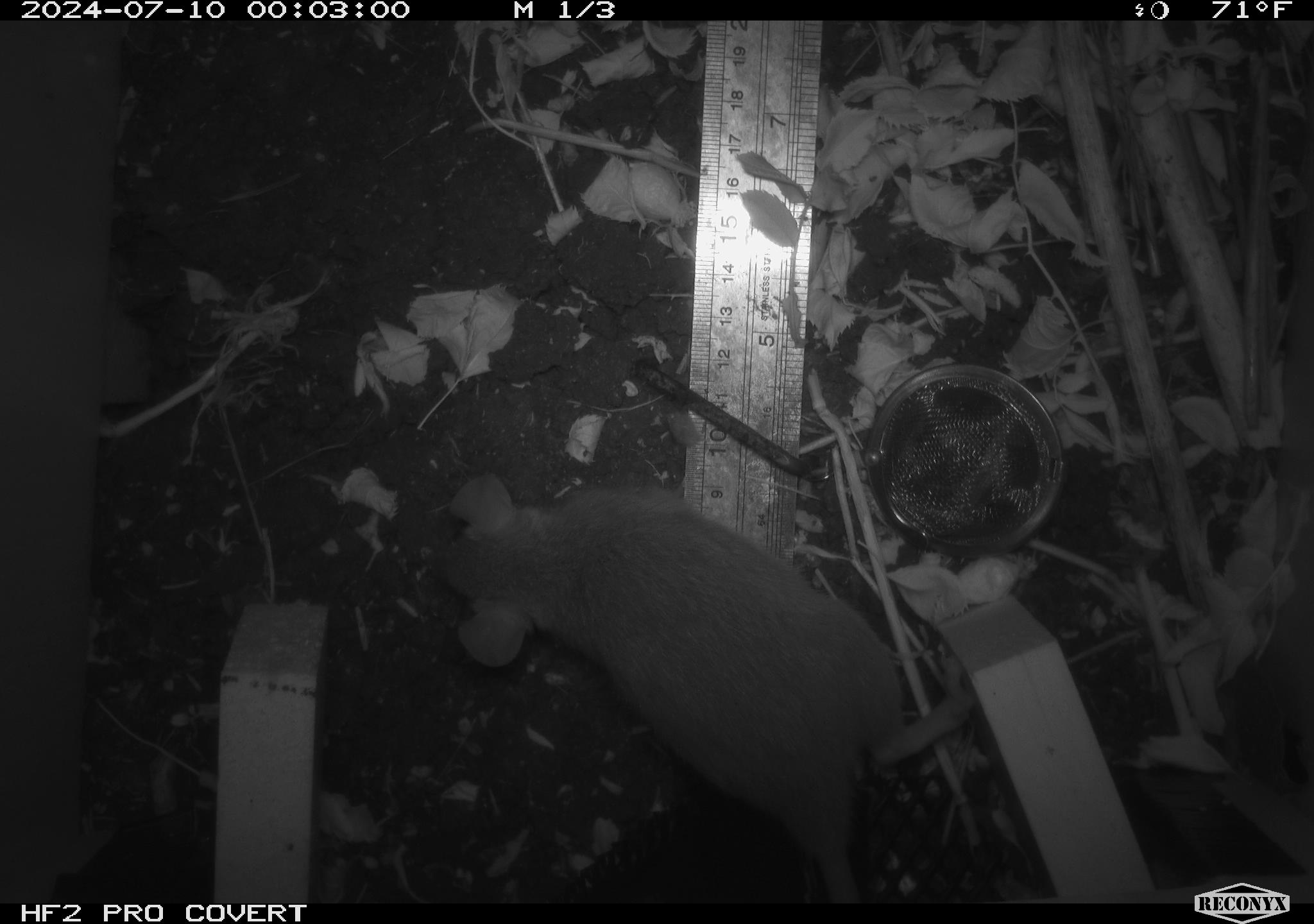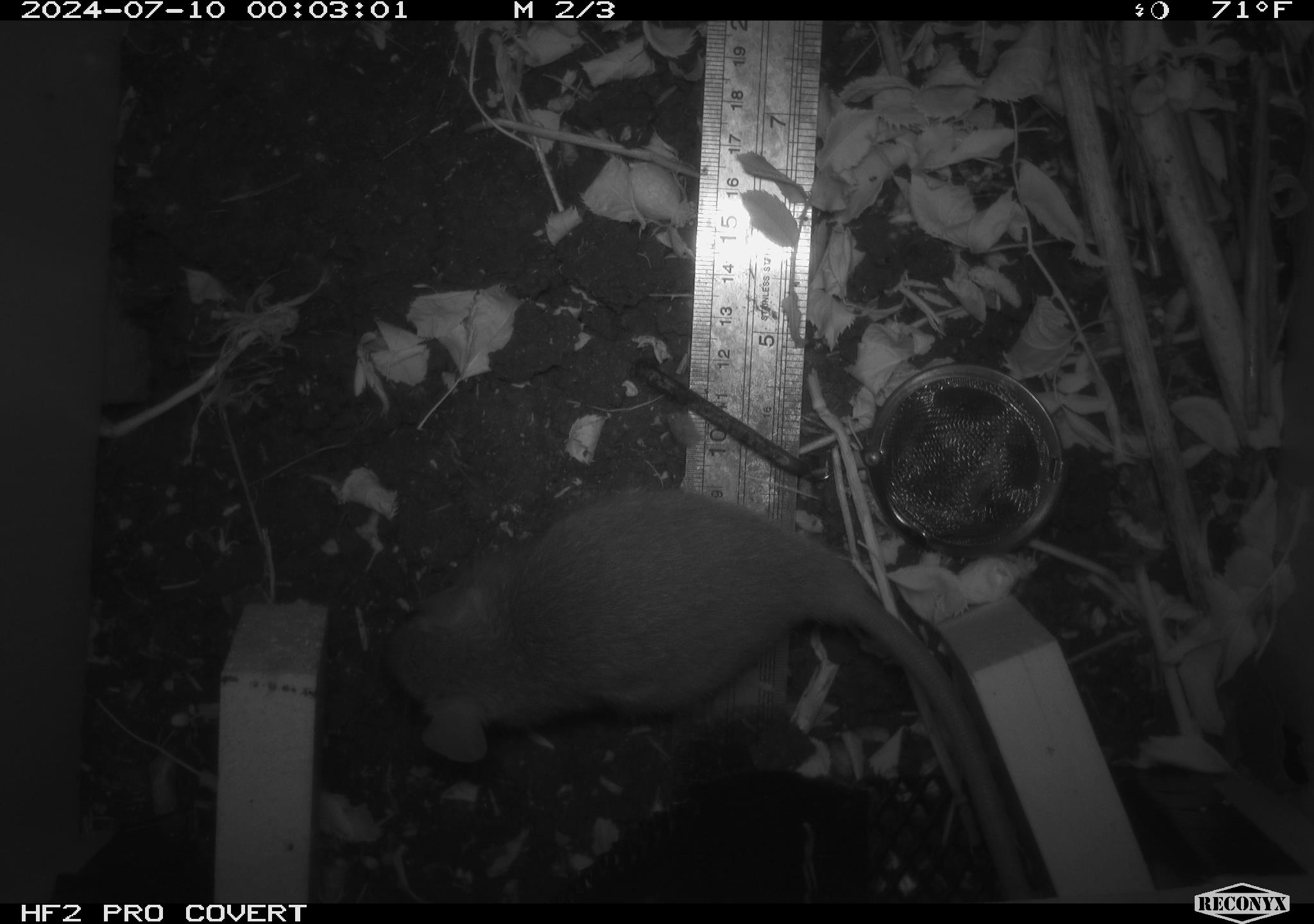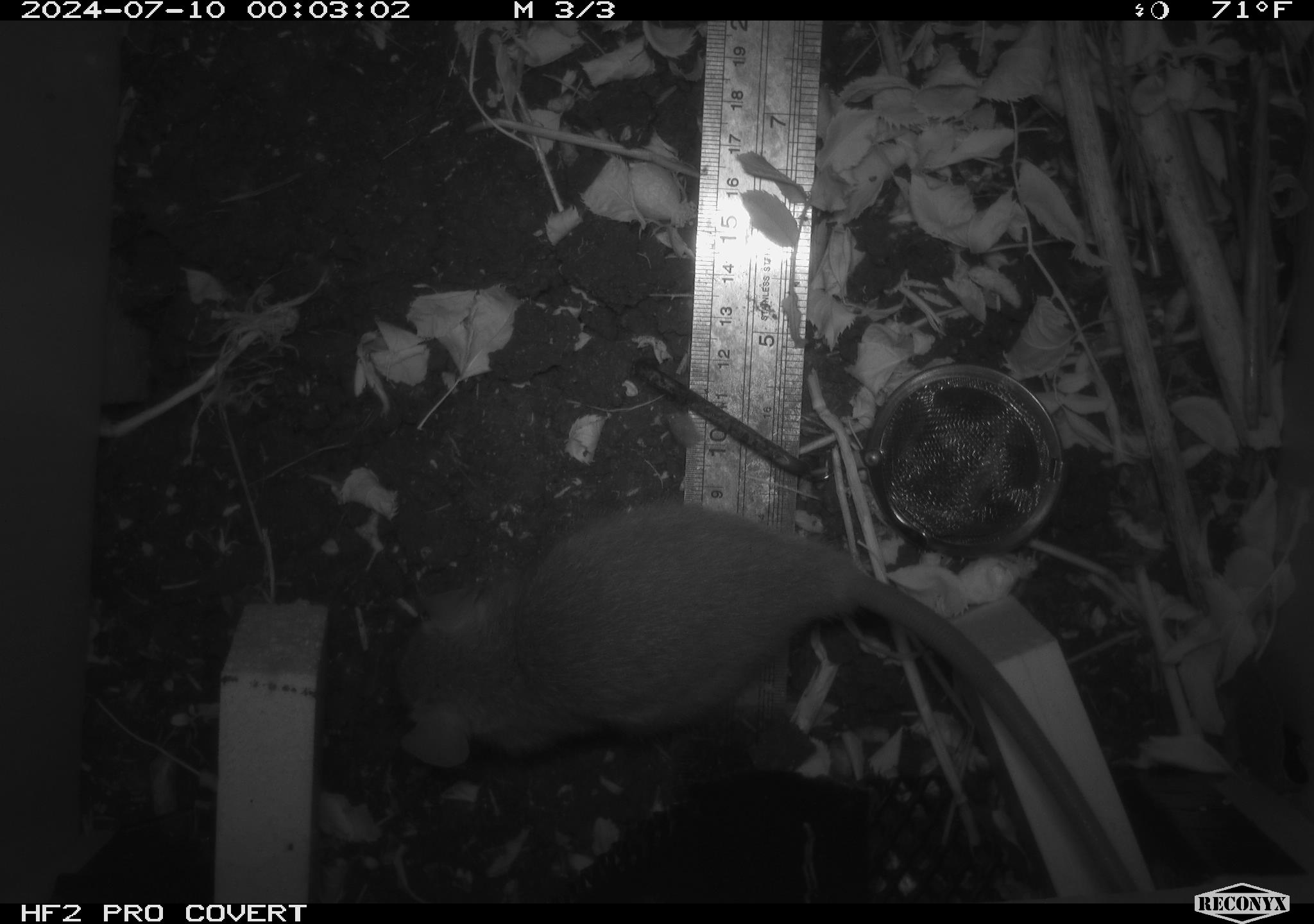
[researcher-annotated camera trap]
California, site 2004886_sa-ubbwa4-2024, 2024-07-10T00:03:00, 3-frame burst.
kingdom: Animalia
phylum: Chordata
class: Mammalia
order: Rodentia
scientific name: Rodentia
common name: woodrat or rat or mouse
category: woodrat or rat or mouse species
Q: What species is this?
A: Woodrat or rat or mouse species (woodrat or rat or mouse) (Rodentia).